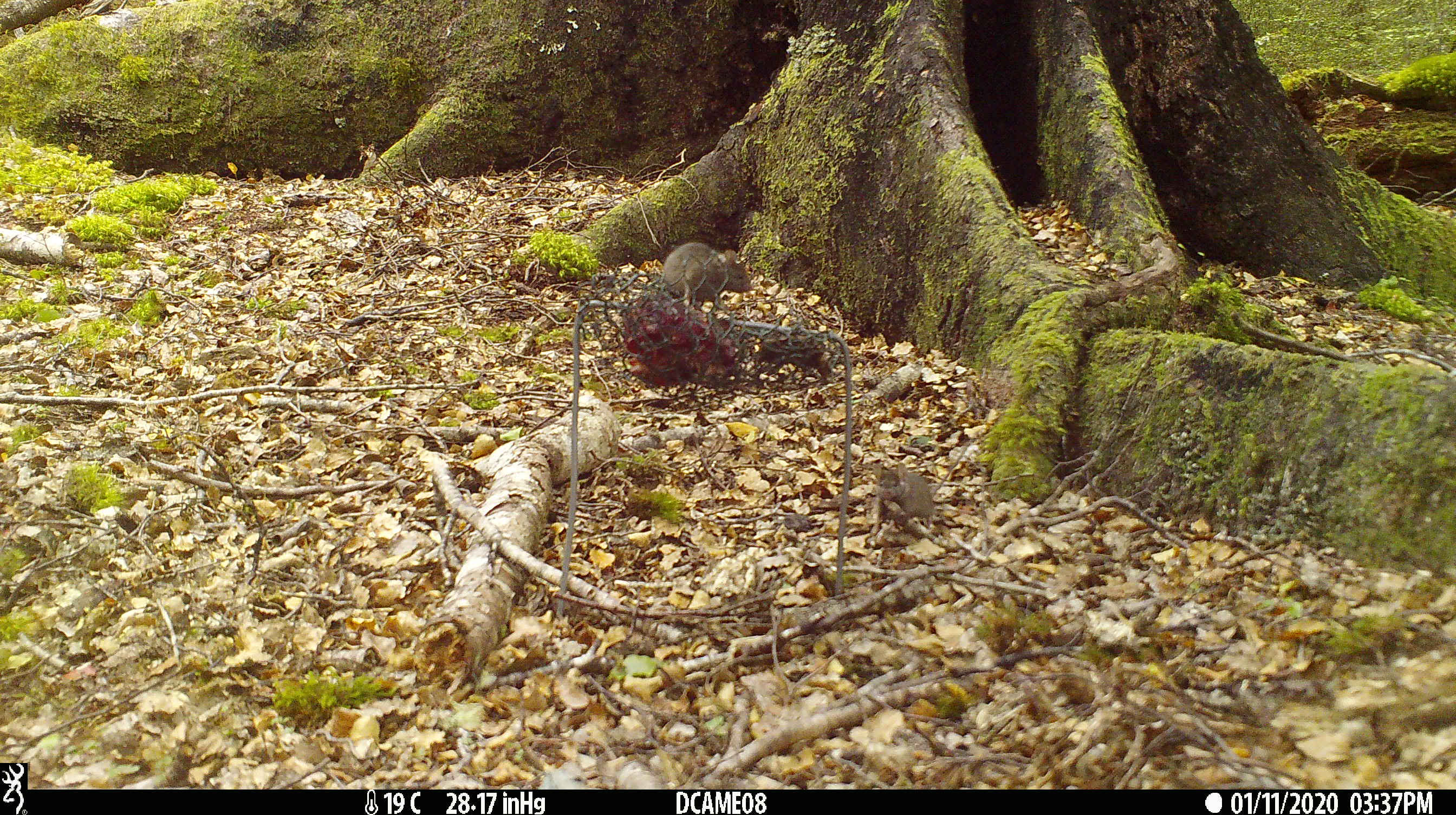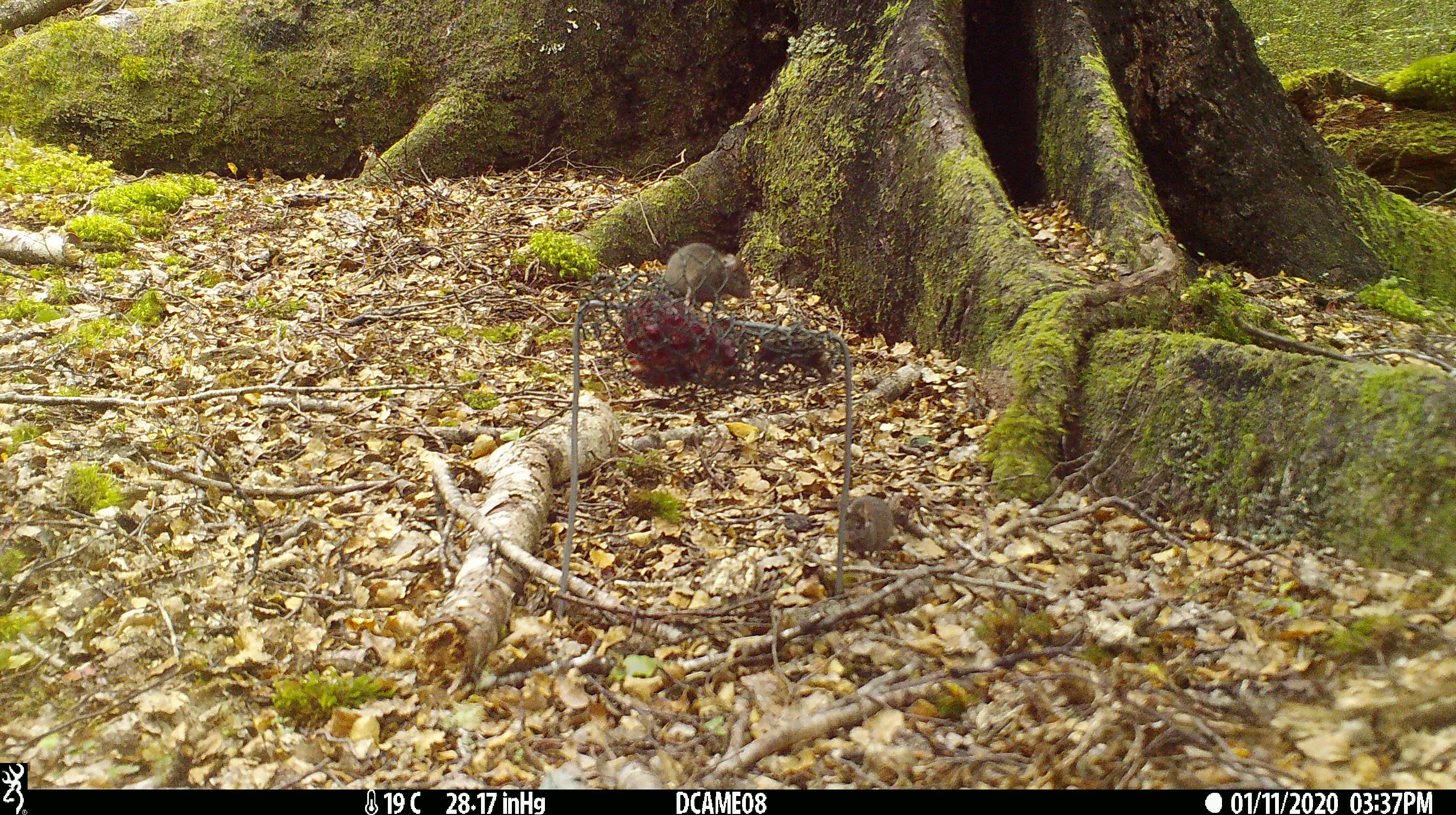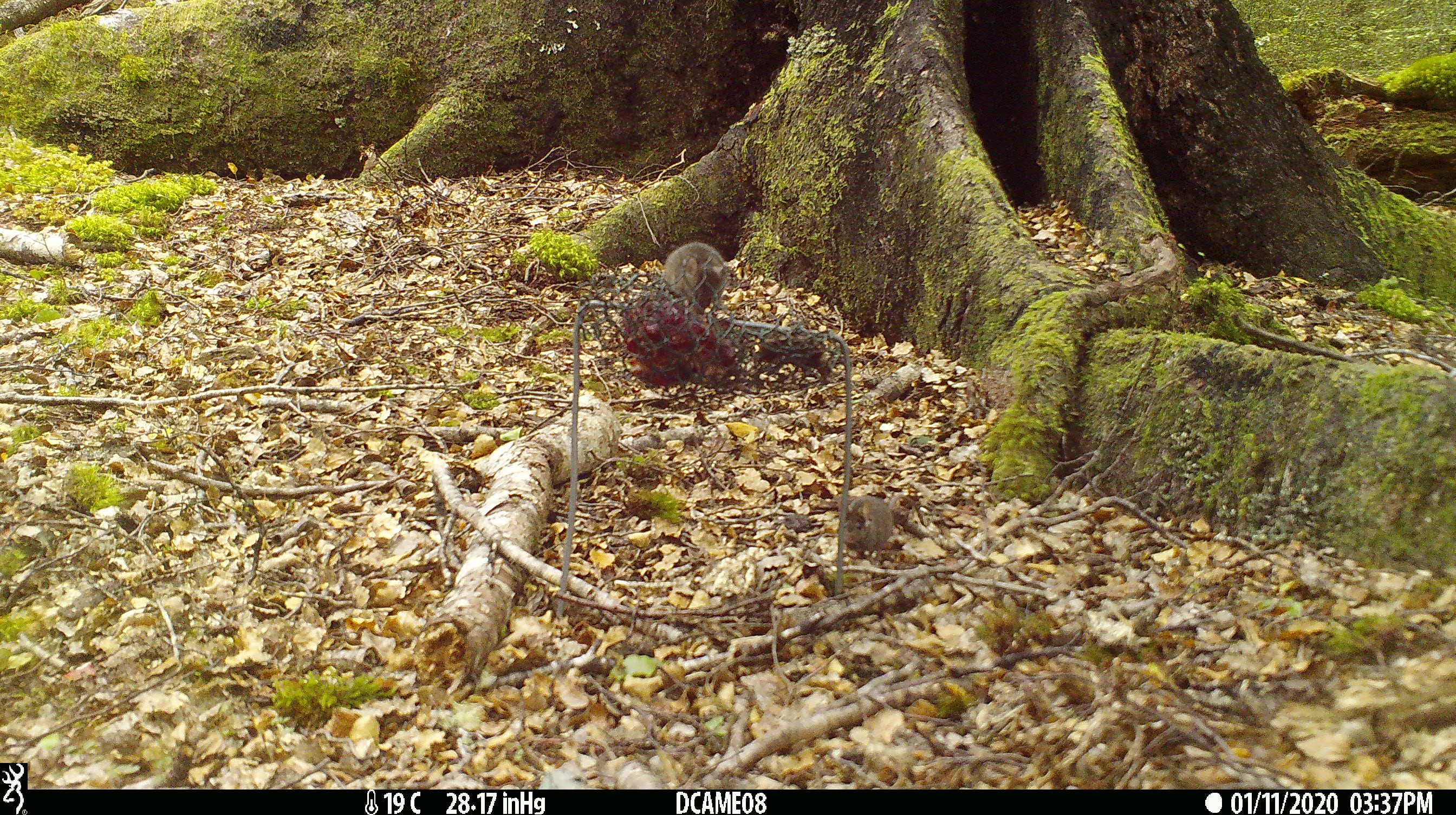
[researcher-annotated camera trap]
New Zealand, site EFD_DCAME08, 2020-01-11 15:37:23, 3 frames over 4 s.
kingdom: Animalia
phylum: Chordata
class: Mammalia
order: Rodentia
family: Muridae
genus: Mus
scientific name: Mus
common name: mouse